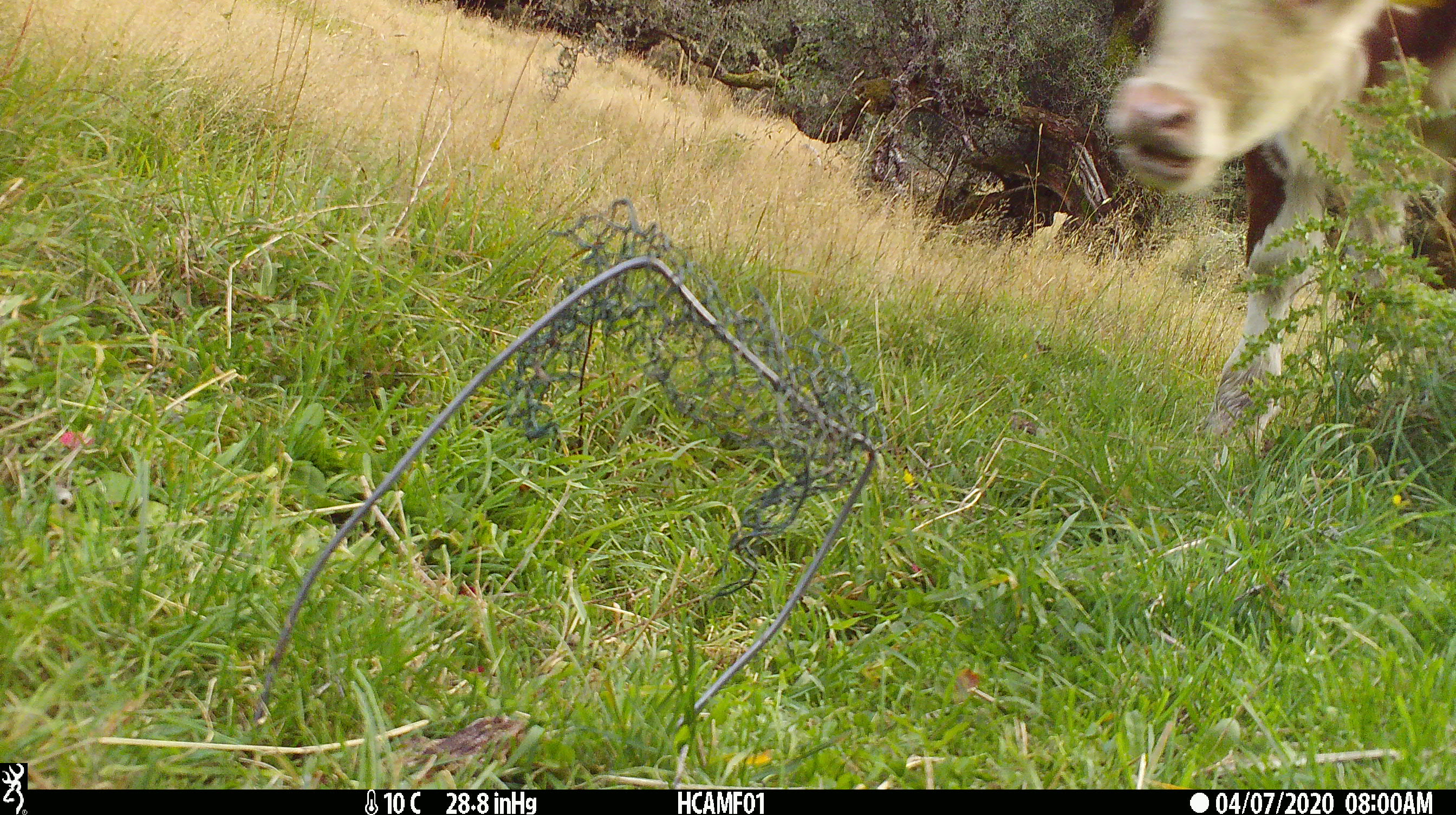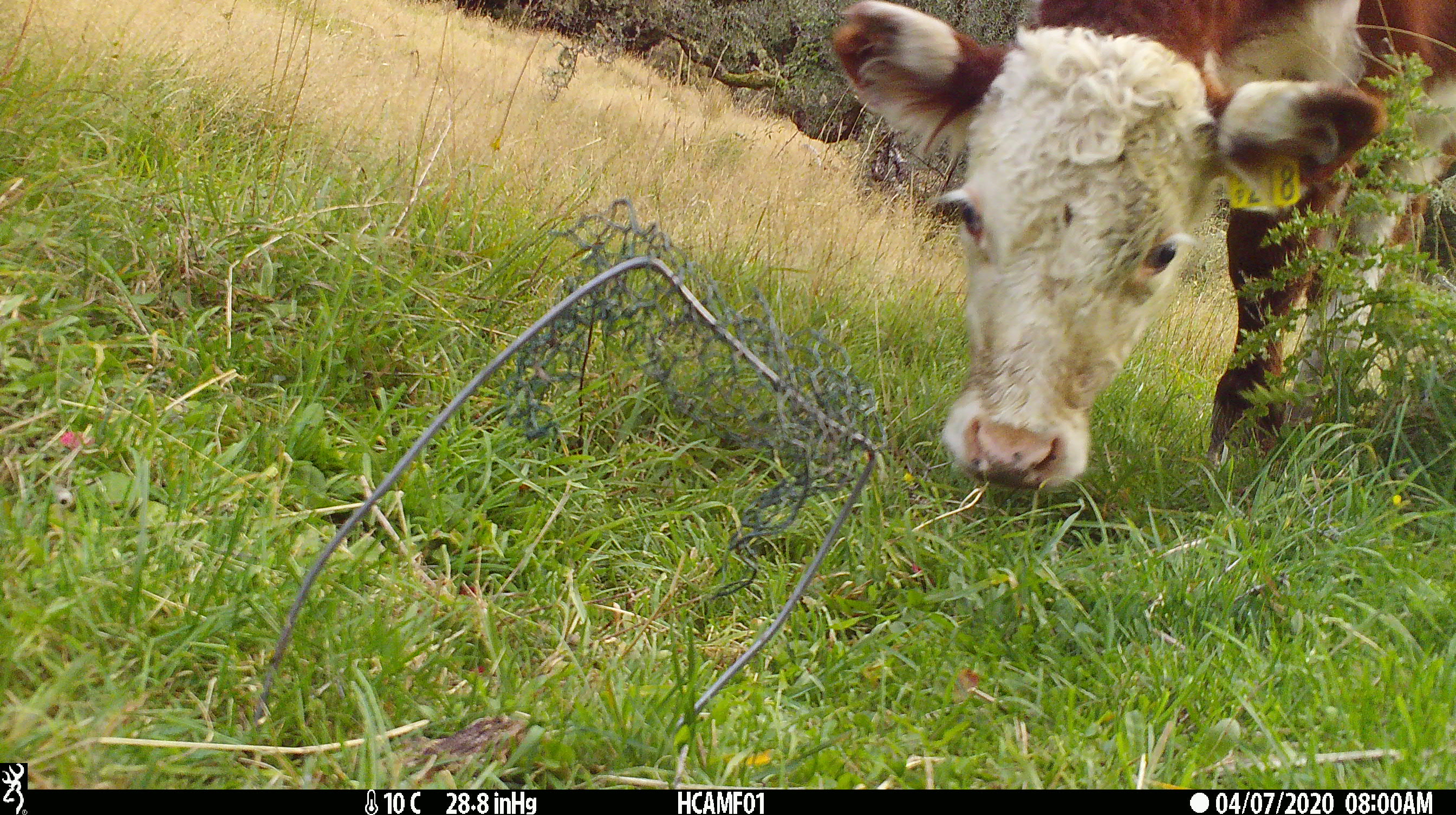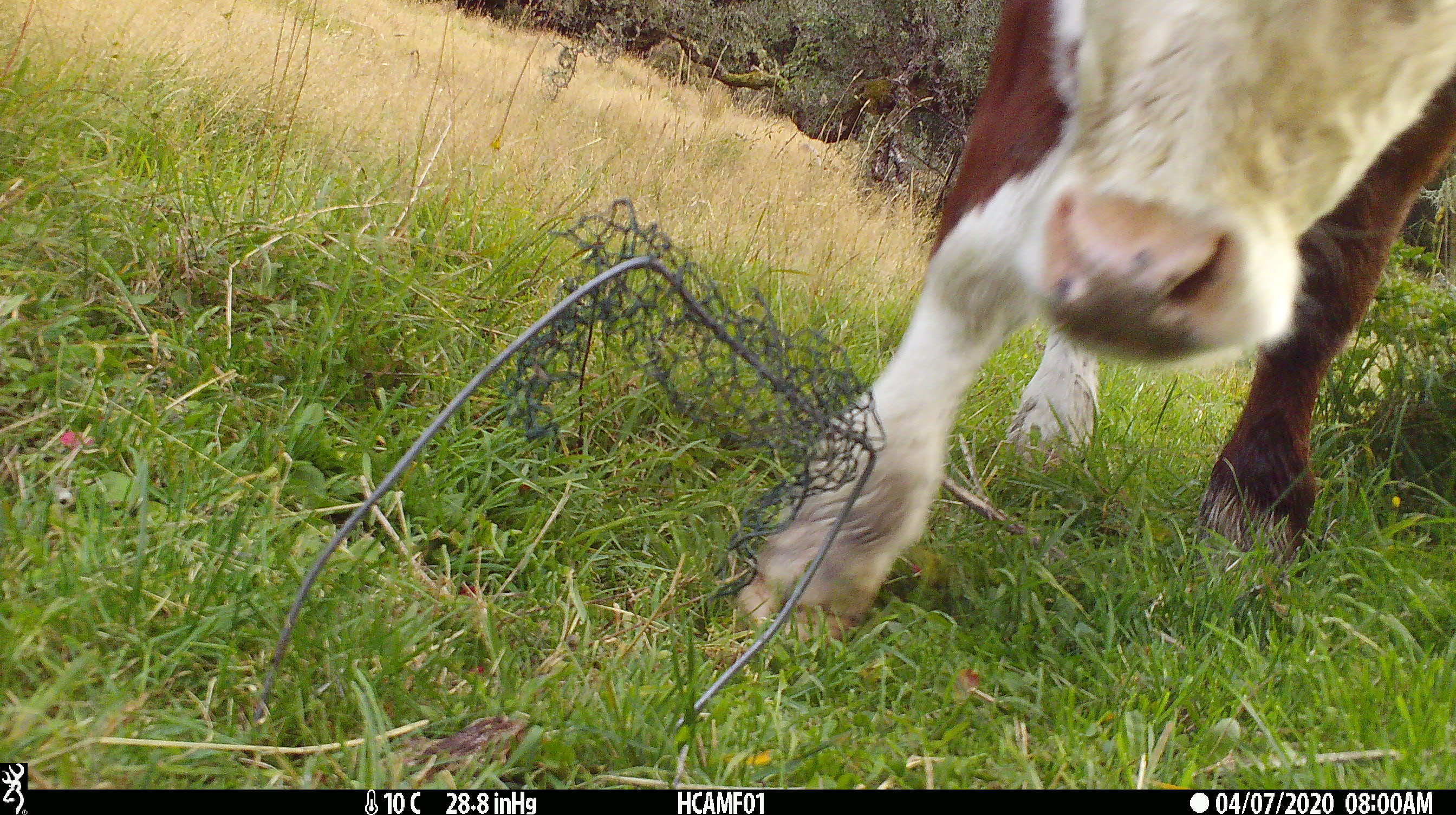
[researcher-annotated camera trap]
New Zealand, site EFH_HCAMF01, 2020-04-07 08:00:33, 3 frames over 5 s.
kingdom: Animalia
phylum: Chordata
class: Mammalia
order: Artiodactyla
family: Bovidae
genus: Bos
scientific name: Bos taurus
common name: domestic cow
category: cow